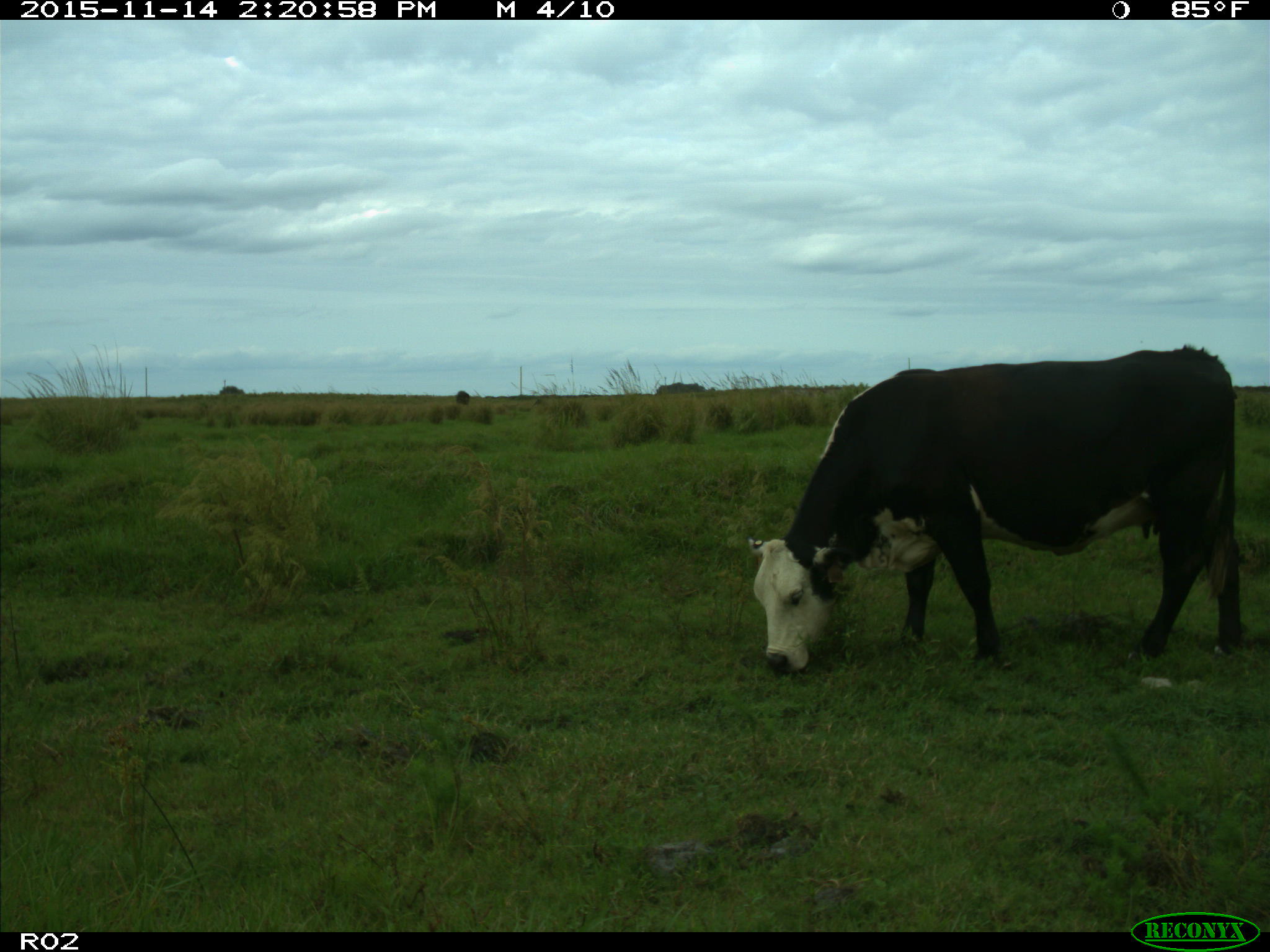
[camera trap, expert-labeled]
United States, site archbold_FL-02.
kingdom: Animalia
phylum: Chordata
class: Mammalia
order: Artiodactyla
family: Bovidae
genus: Bos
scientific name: Bos taurus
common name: domestic cow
Bos taurus (domestic cow).